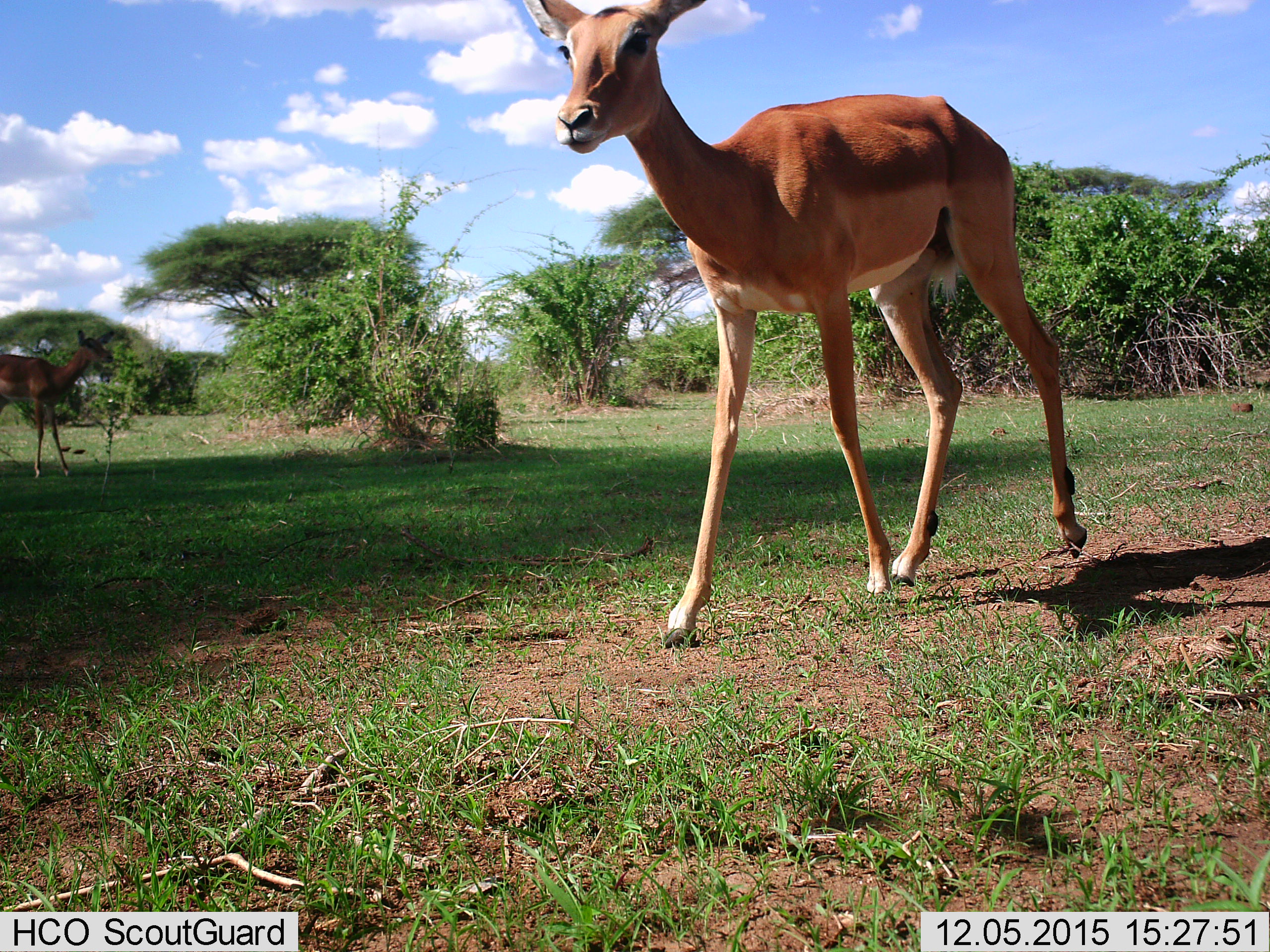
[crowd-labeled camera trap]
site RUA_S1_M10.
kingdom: Animalia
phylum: Chordata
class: Mammalia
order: Artiodactyla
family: Bovidae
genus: Aepyceros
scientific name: Aepyceros melampus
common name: impala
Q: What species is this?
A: Impala (Aepyceros melampus).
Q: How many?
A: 2.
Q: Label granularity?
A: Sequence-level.